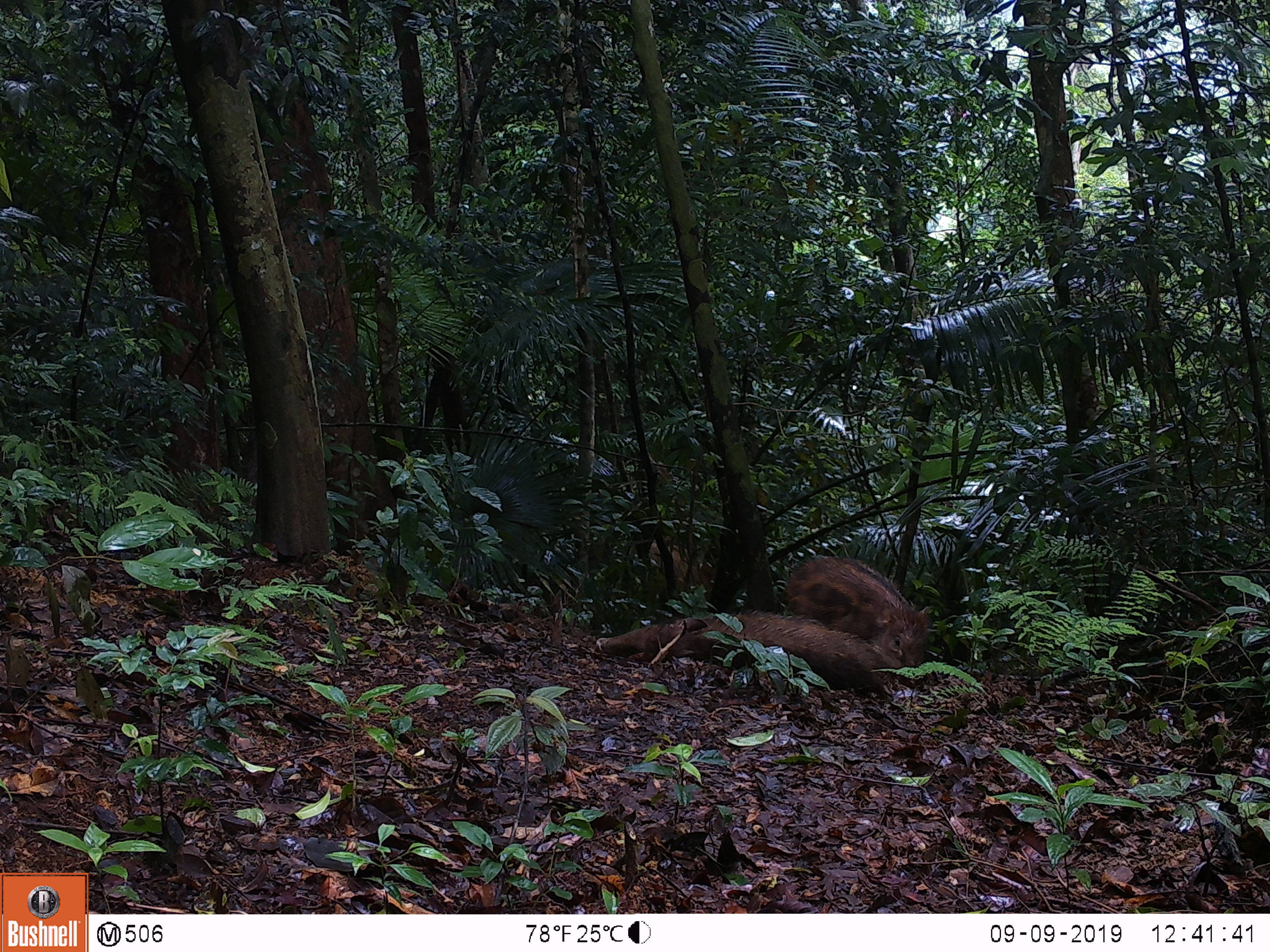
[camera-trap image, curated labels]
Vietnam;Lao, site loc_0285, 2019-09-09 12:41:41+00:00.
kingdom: Animalia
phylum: Chordata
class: Mammalia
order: Artiodactyla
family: Suidae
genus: Sus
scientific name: Sus scrofa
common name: eurasian wild pig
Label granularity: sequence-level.